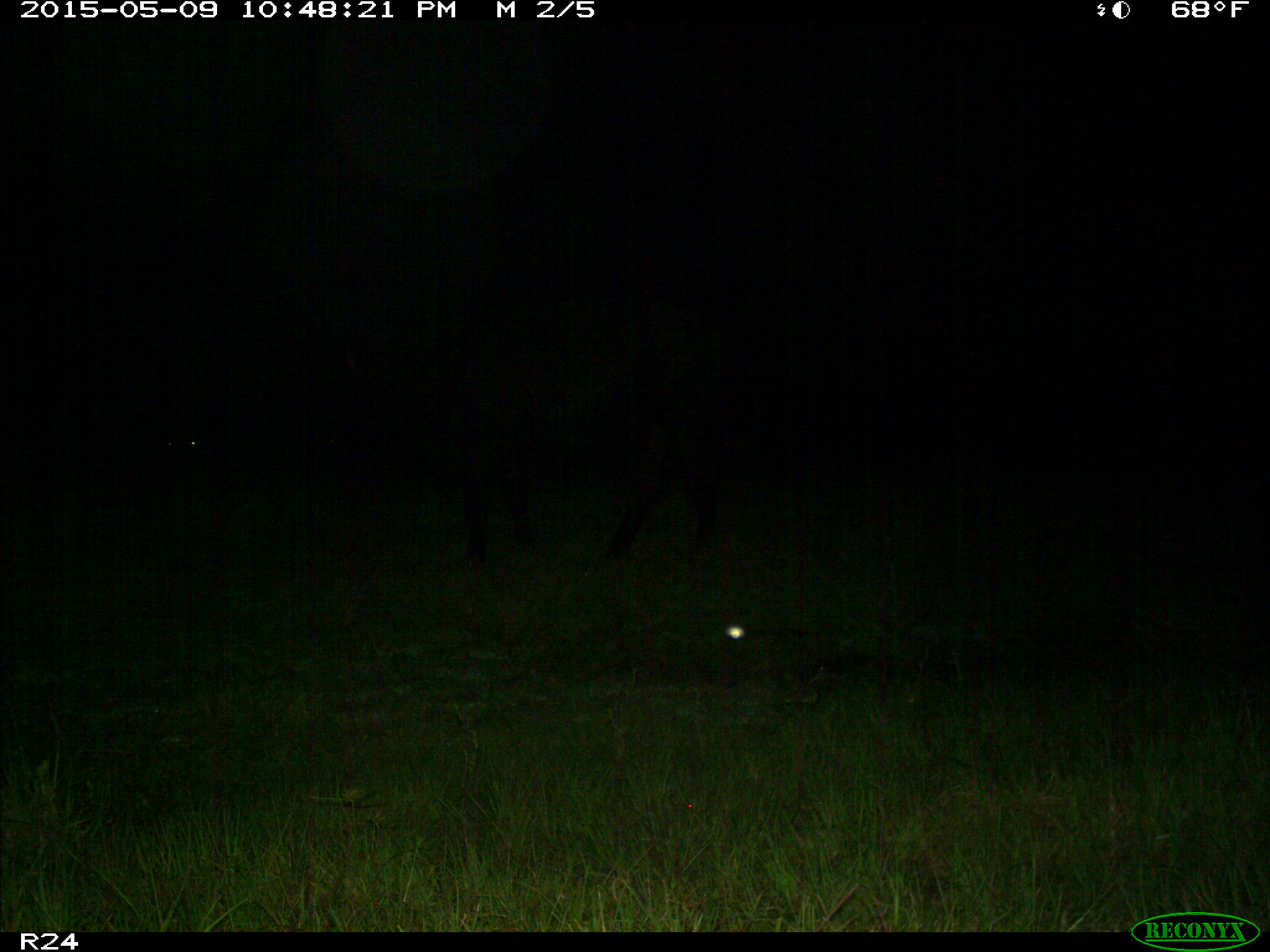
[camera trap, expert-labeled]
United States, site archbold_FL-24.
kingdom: Animalia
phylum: Chordata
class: Mammalia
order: Artiodactyla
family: Bovidae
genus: Bos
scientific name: Bos taurus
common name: domestic cow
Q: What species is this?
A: Bos taurus (domestic cow).